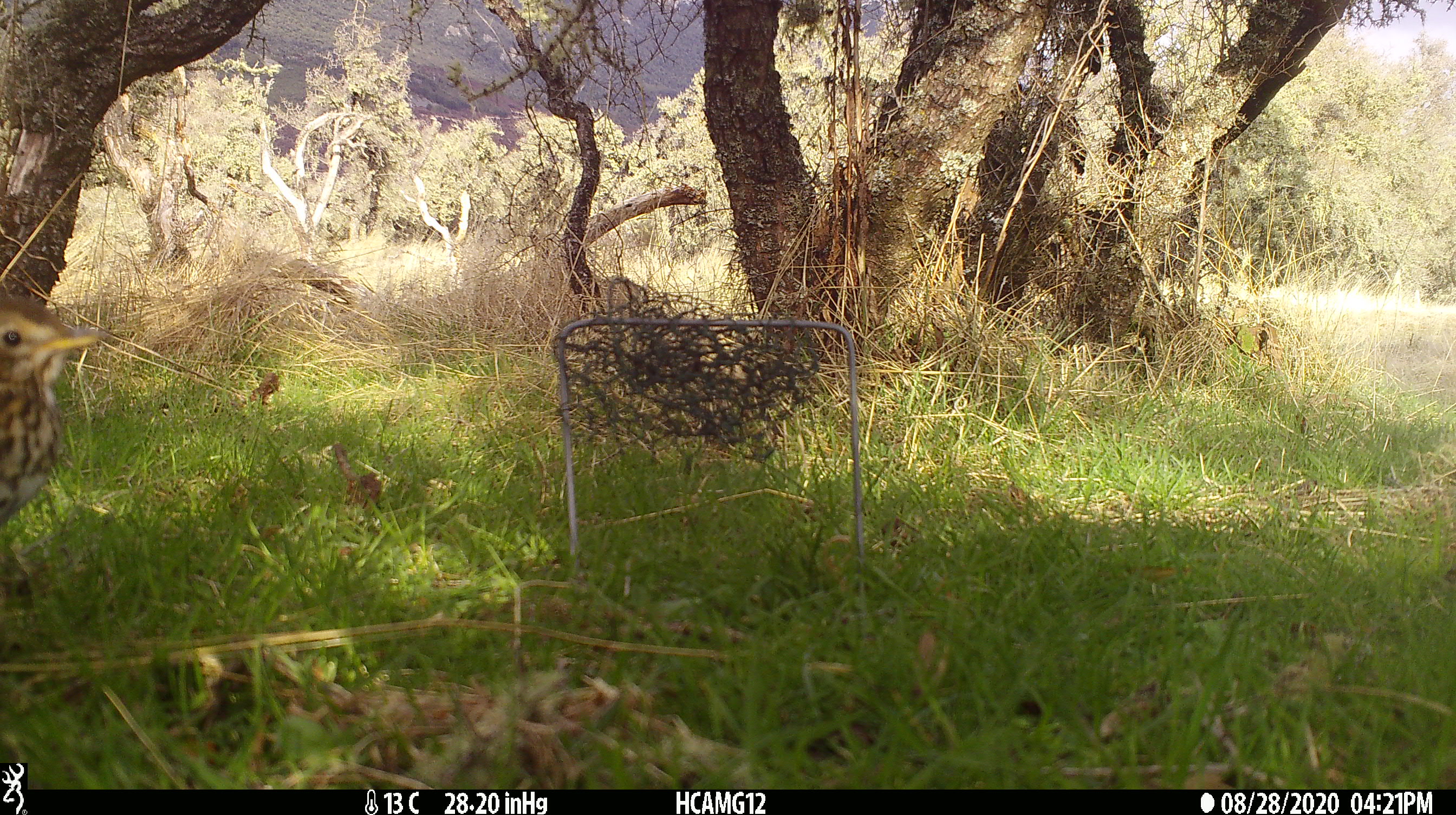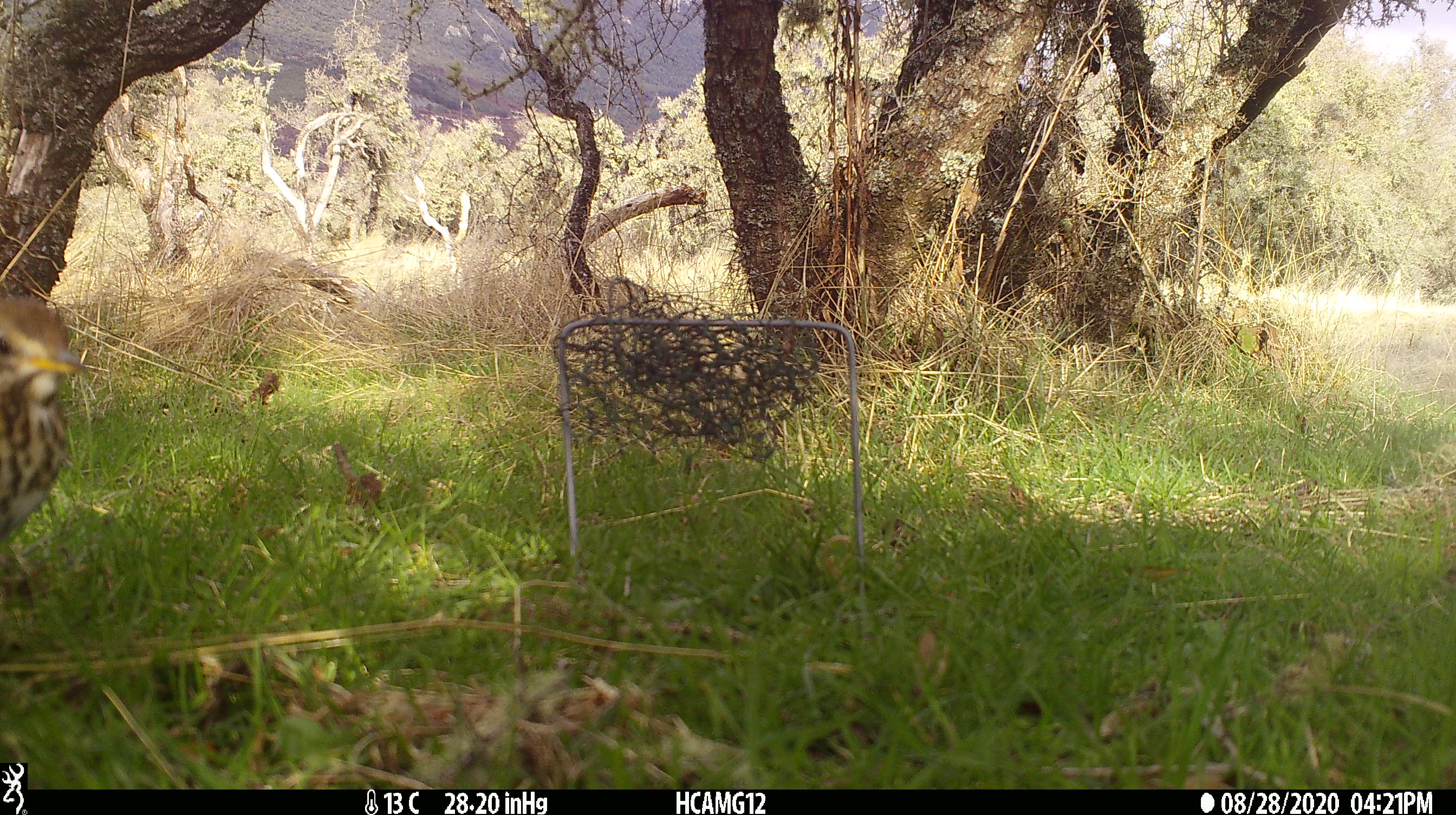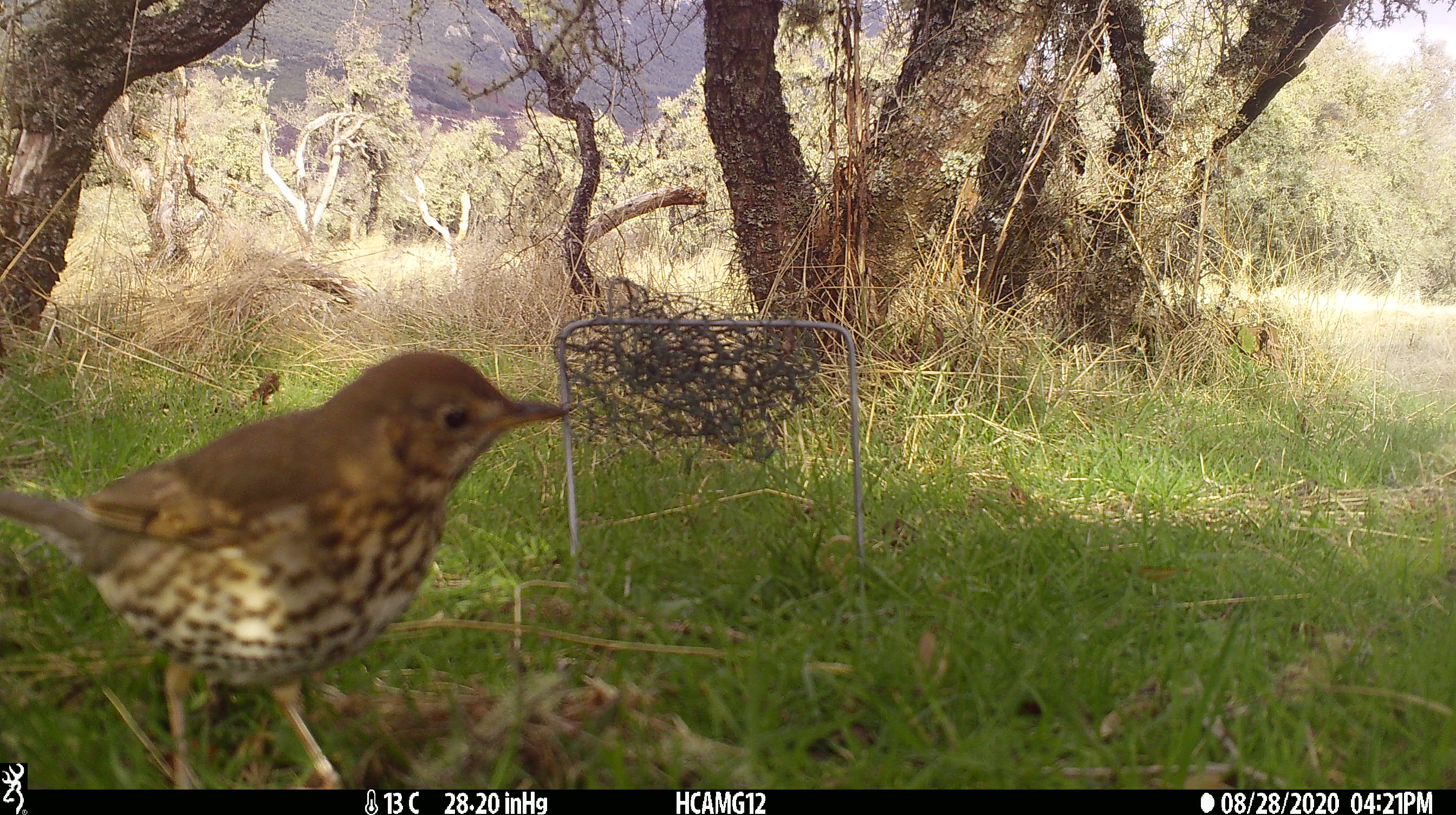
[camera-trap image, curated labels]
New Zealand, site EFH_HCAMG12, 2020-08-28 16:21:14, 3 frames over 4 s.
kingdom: Animalia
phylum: Chordata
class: Aves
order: Passeriformes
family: Turdidae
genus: Turdus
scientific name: Turdus philomelos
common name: song thrush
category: thrush